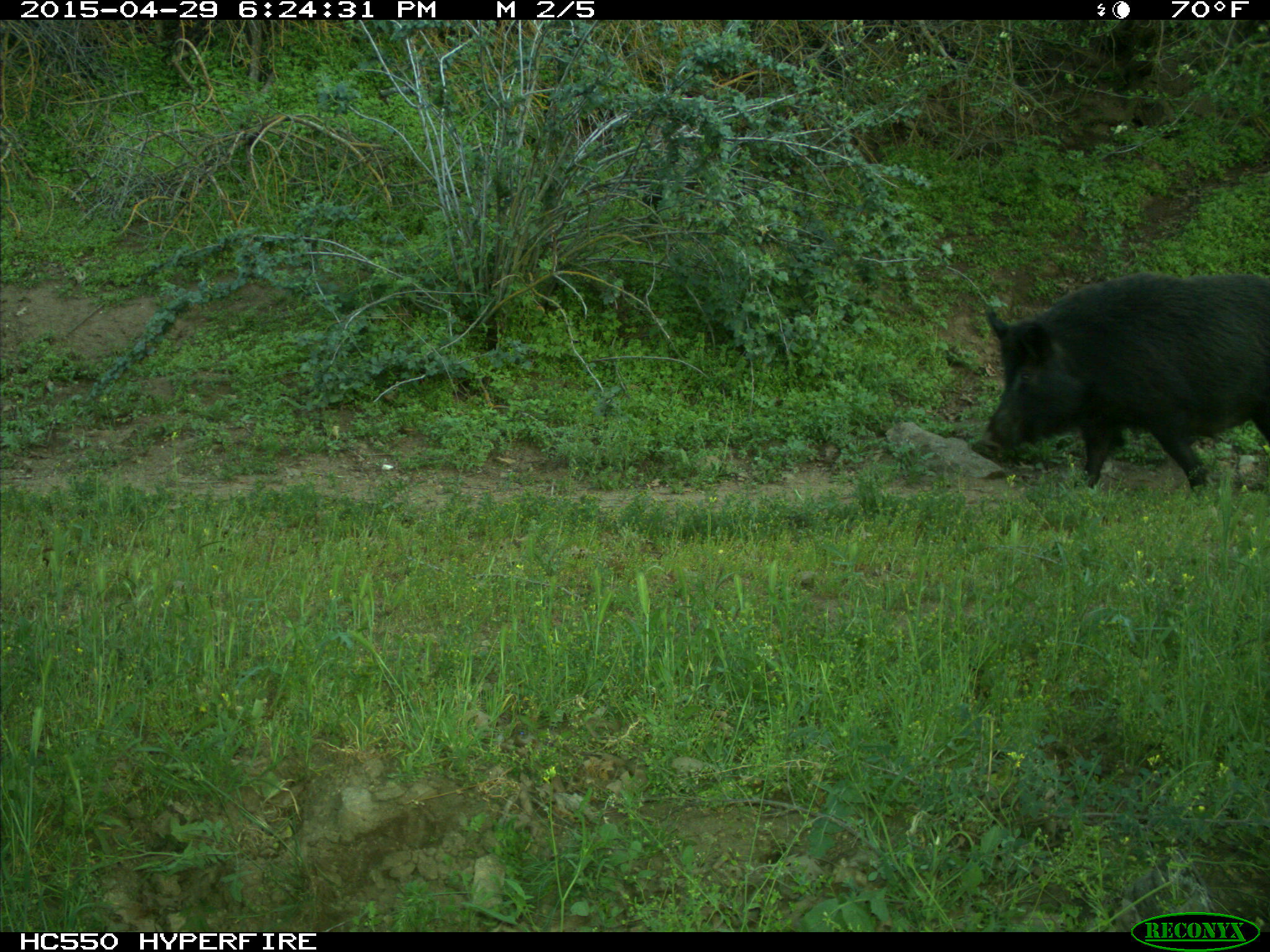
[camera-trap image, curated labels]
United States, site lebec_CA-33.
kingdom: Animalia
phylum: Chordata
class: Mammalia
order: Artiodactyla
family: Suidae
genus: Sus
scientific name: Sus scrofa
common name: wild boar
Sus scrofa (wild boar).